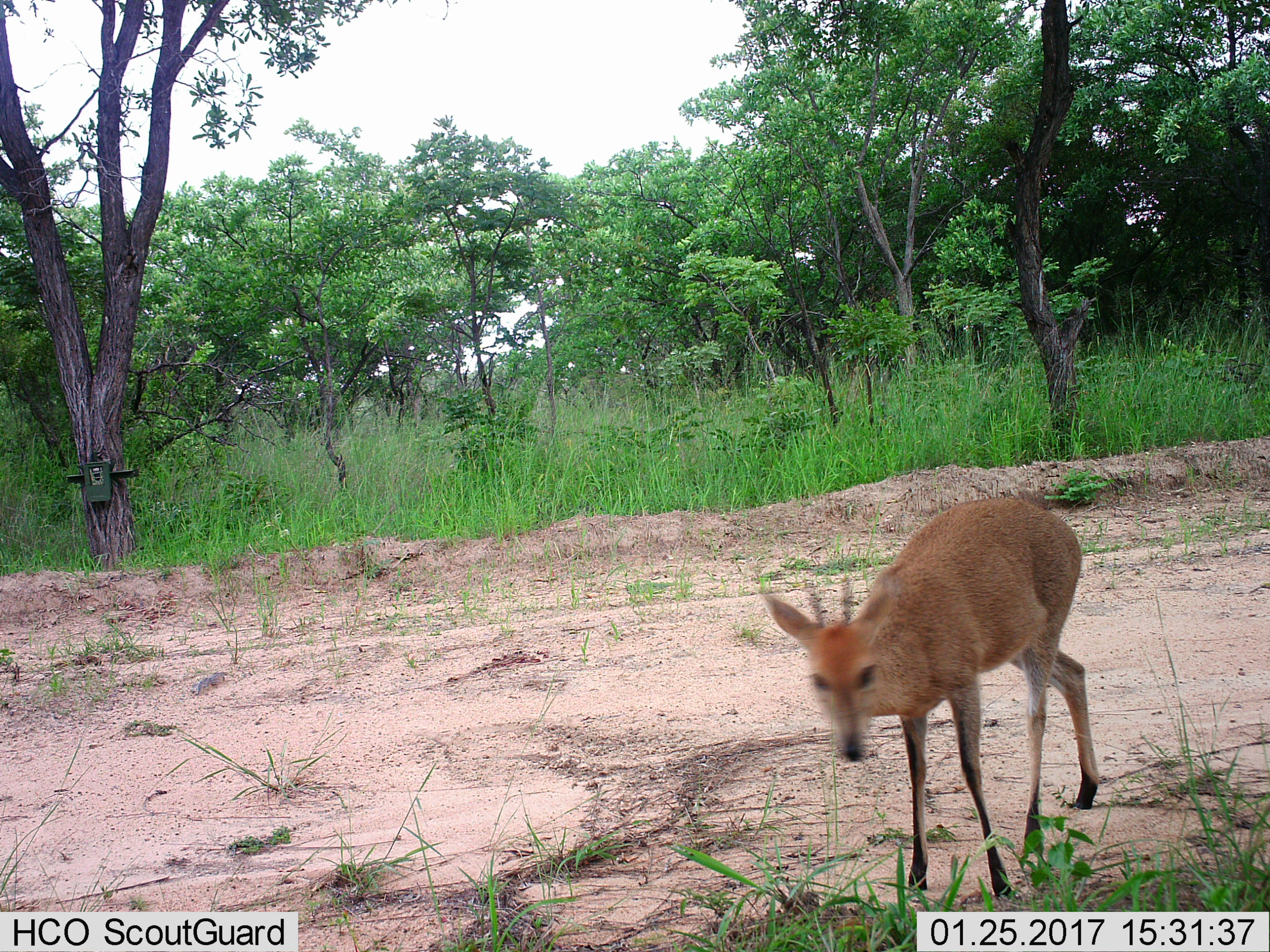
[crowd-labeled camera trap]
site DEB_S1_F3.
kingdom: Animalia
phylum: Chordata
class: Mammalia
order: Artiodactyla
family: Bovidae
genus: Sylvicapra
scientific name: Sylvicapra grimmia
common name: common duiker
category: duikercommongrey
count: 1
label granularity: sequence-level